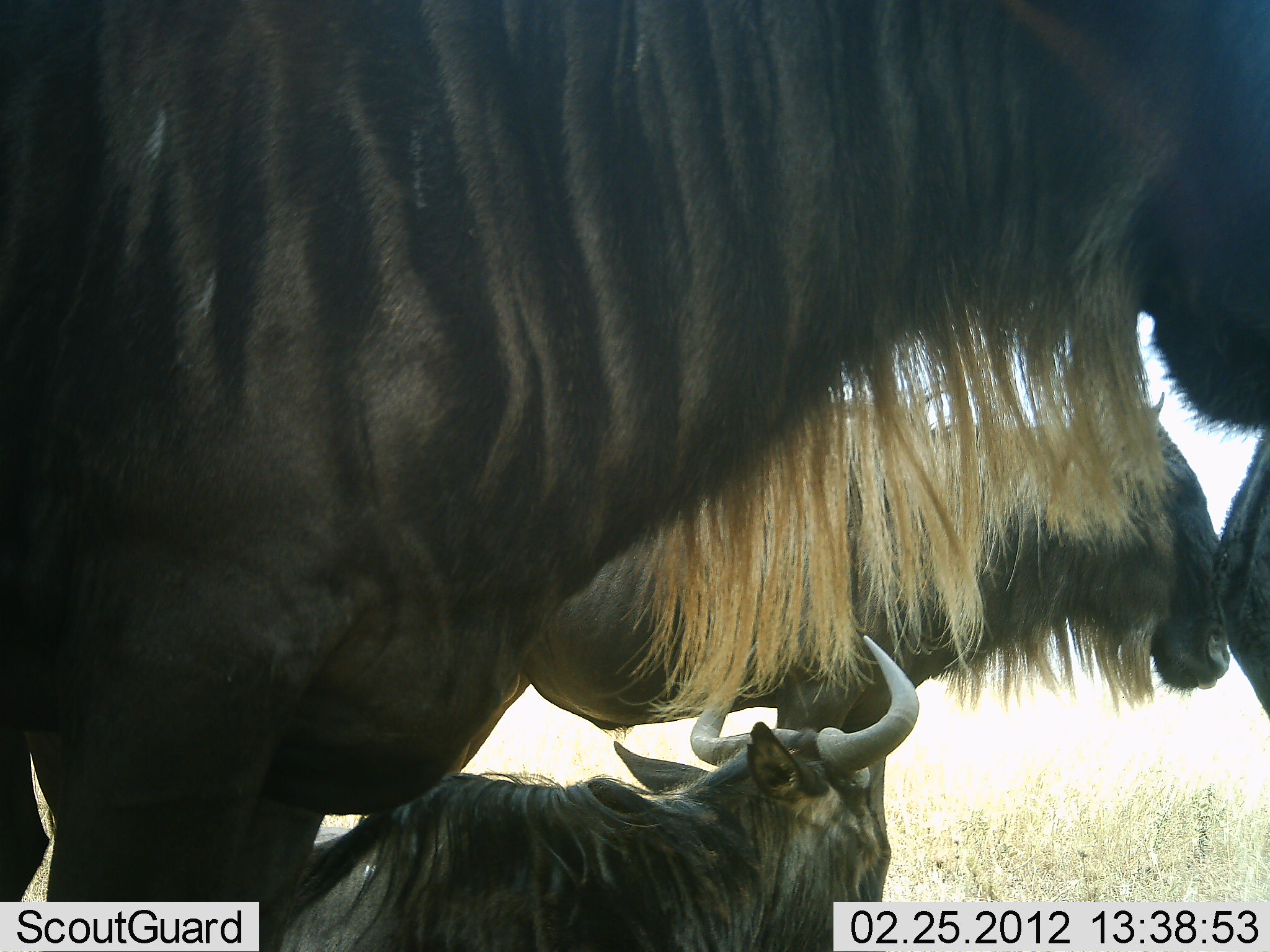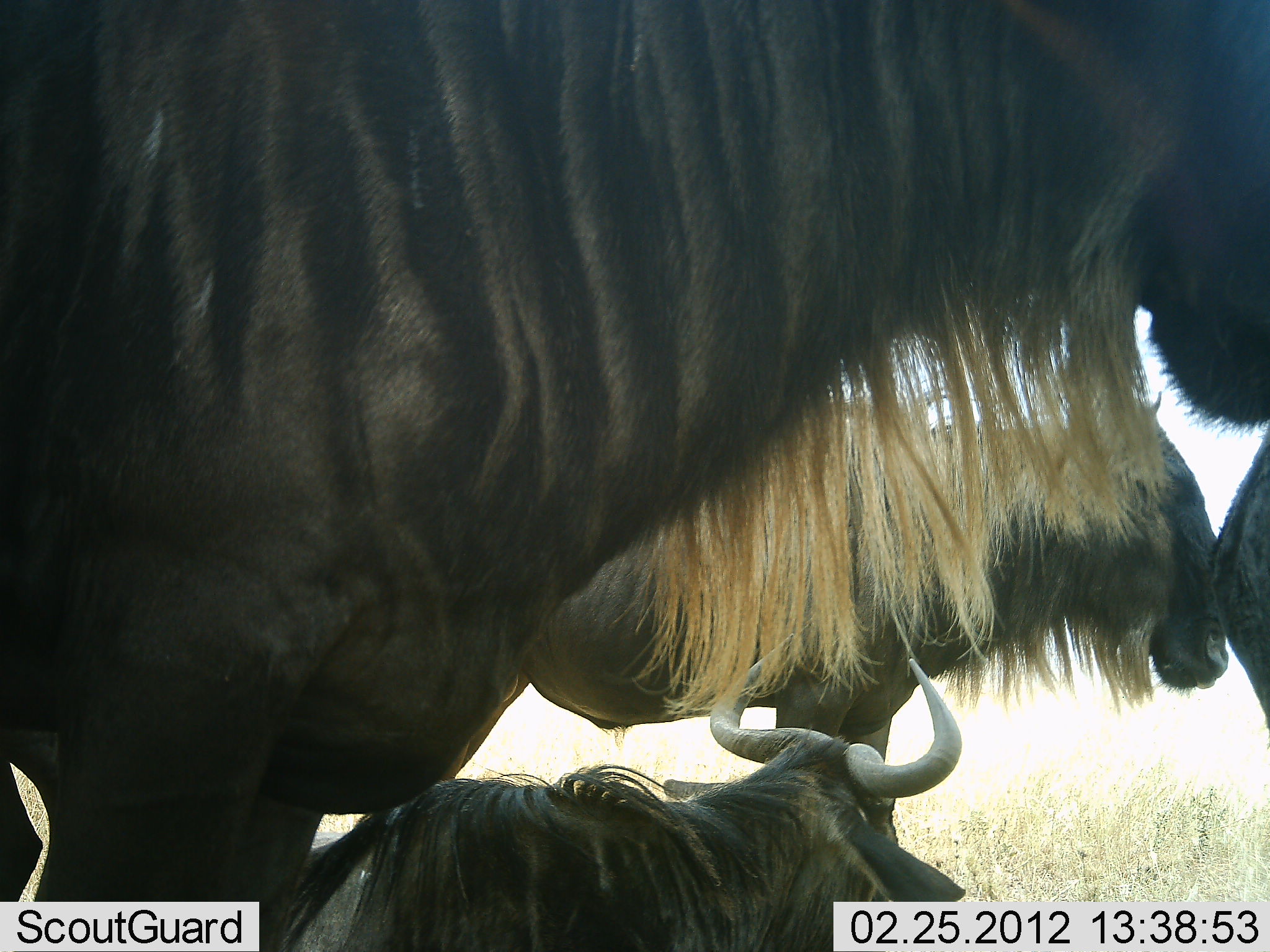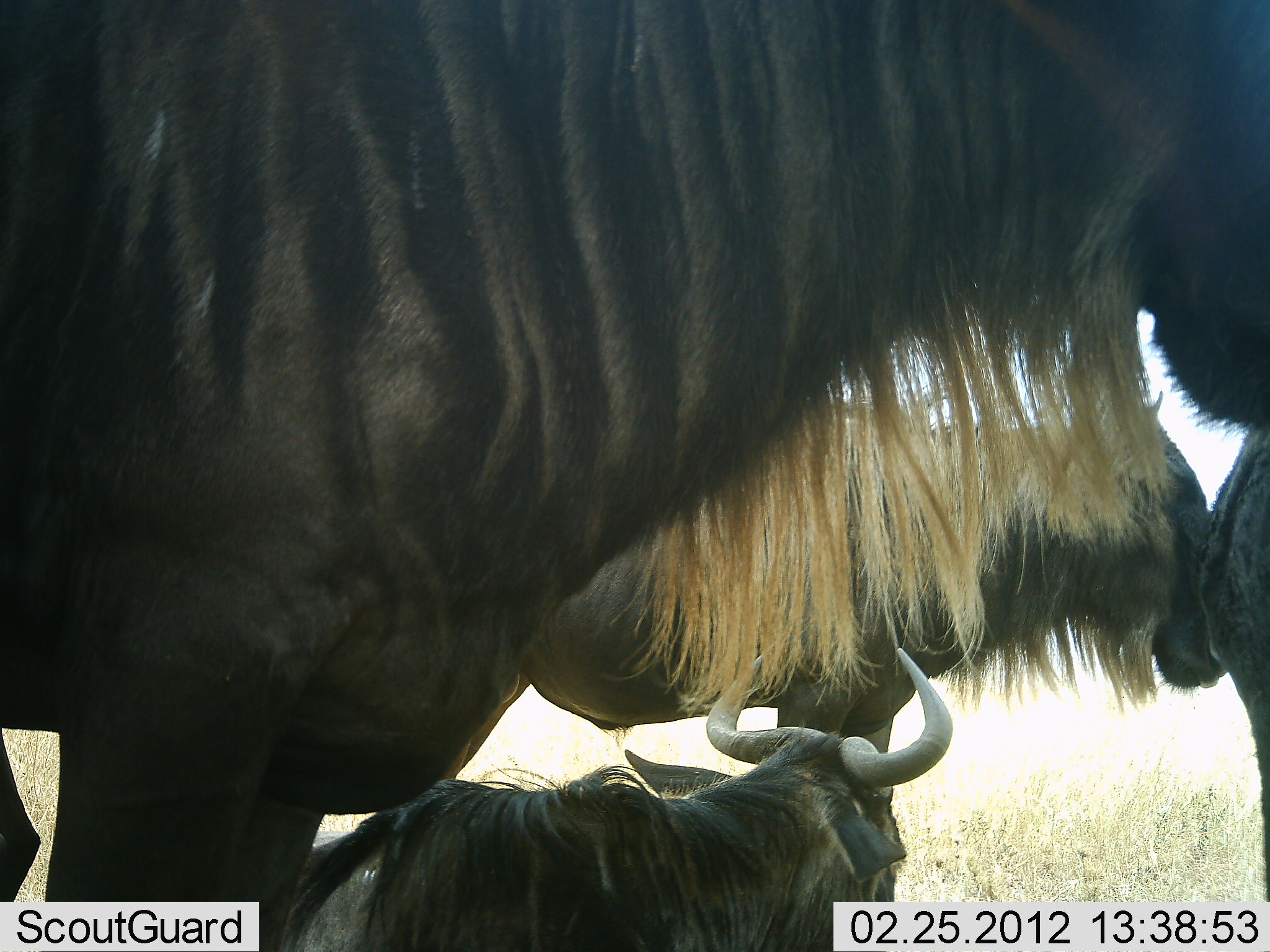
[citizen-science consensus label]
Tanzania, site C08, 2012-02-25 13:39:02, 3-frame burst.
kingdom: Animalia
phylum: Chordata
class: Mammalia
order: Artiodactyla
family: Bovidae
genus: Connochaetes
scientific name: Connochaetes taurinus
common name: blue wildebeest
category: wildebeest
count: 4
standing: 92%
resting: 85%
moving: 0%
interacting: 0%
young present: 0%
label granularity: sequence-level